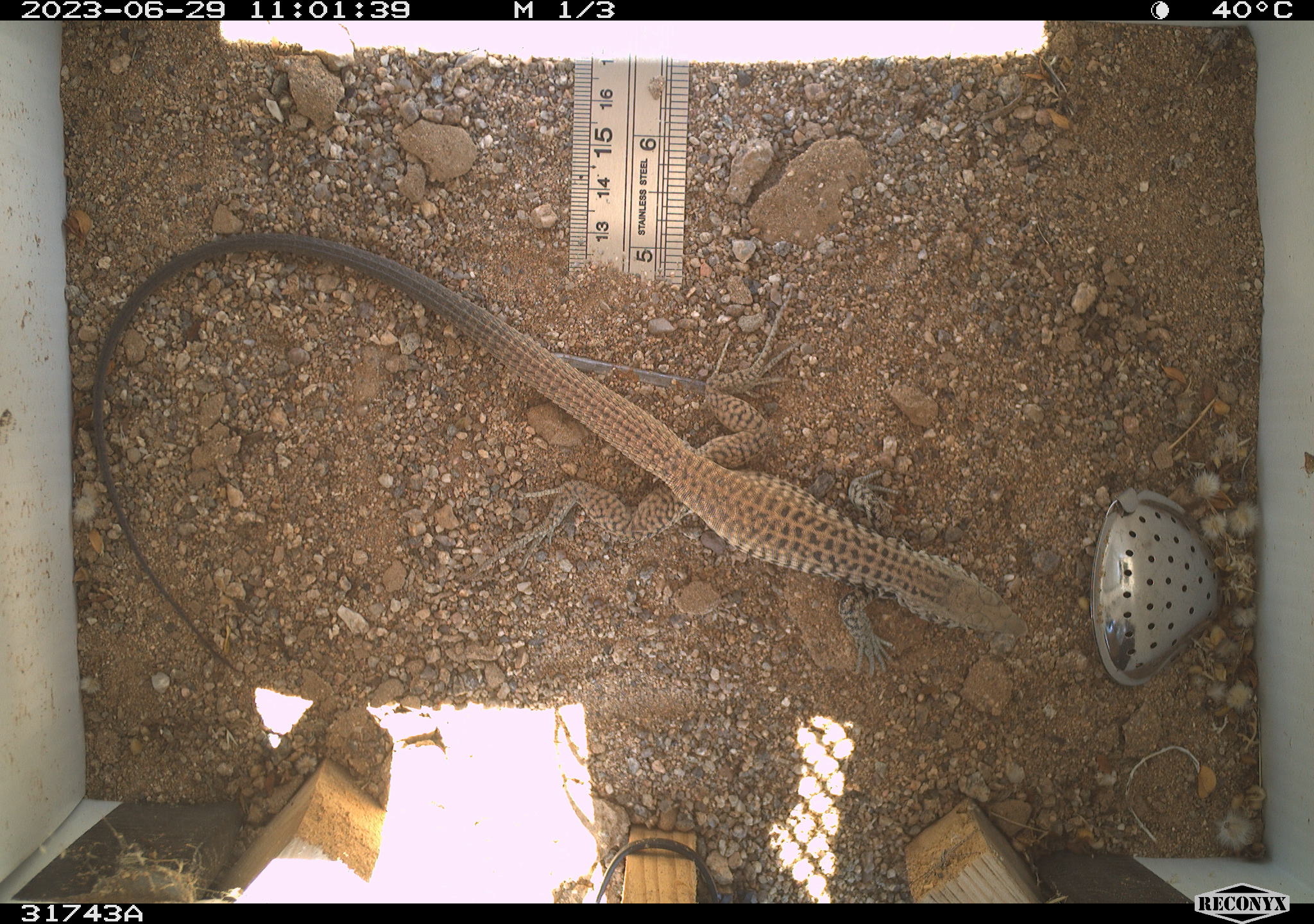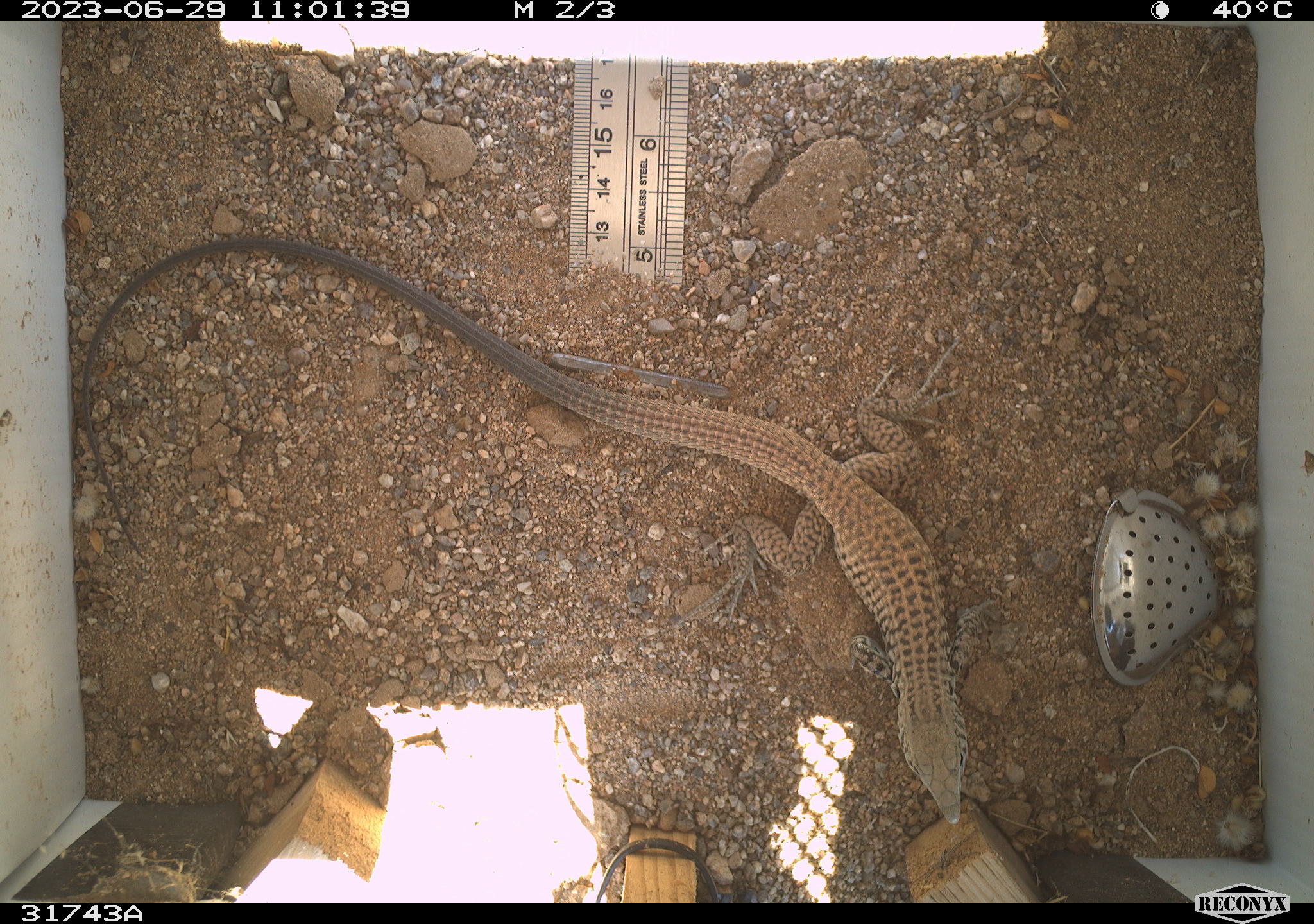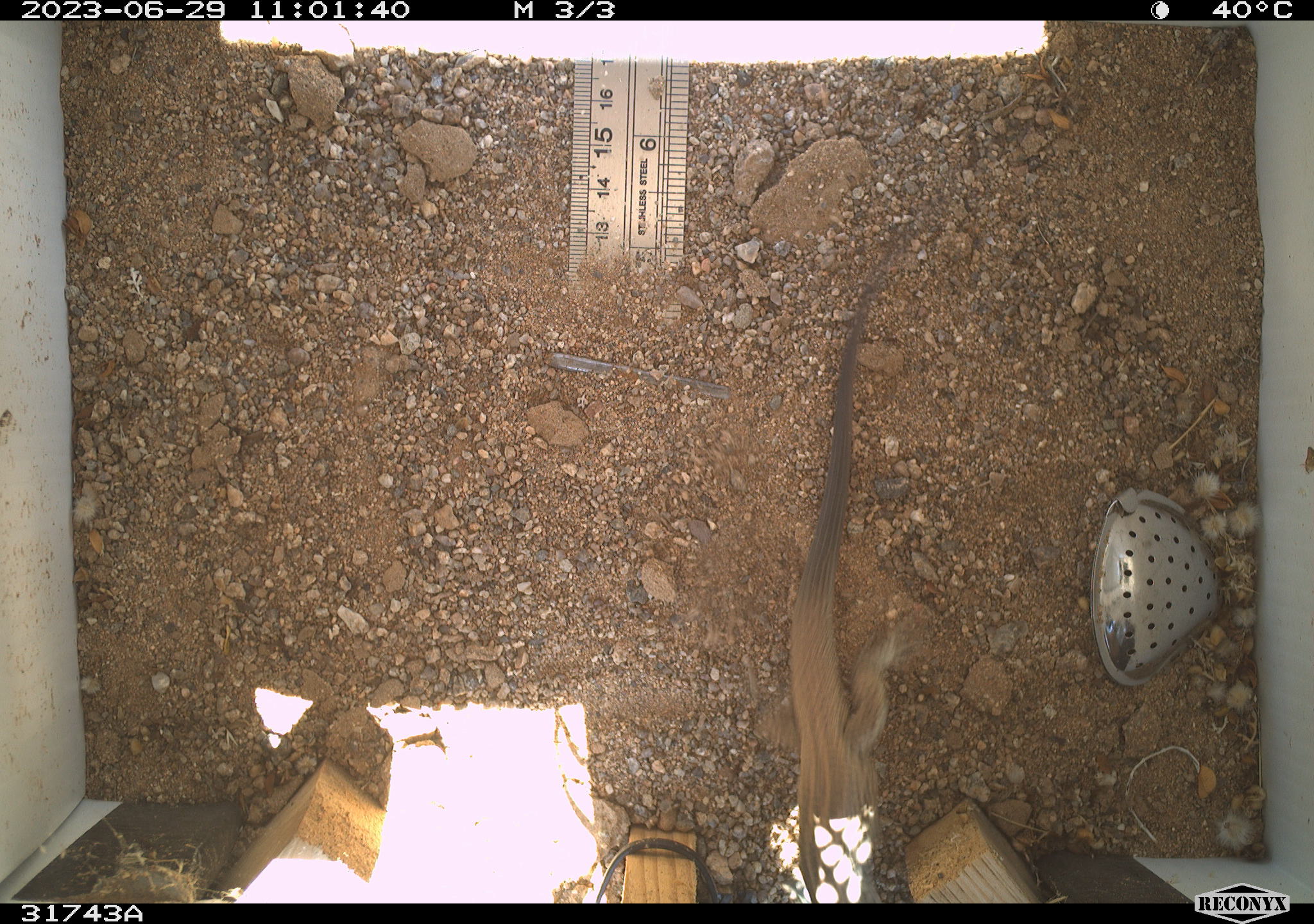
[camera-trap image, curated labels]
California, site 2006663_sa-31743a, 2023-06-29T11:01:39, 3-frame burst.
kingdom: Animalia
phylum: Chordata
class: Reptilia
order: Squamata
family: Teiidae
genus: Aspidoscelis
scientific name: Aspidoscelis tigris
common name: western whiptail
Western whiptail (Aspidoscelis tigris).